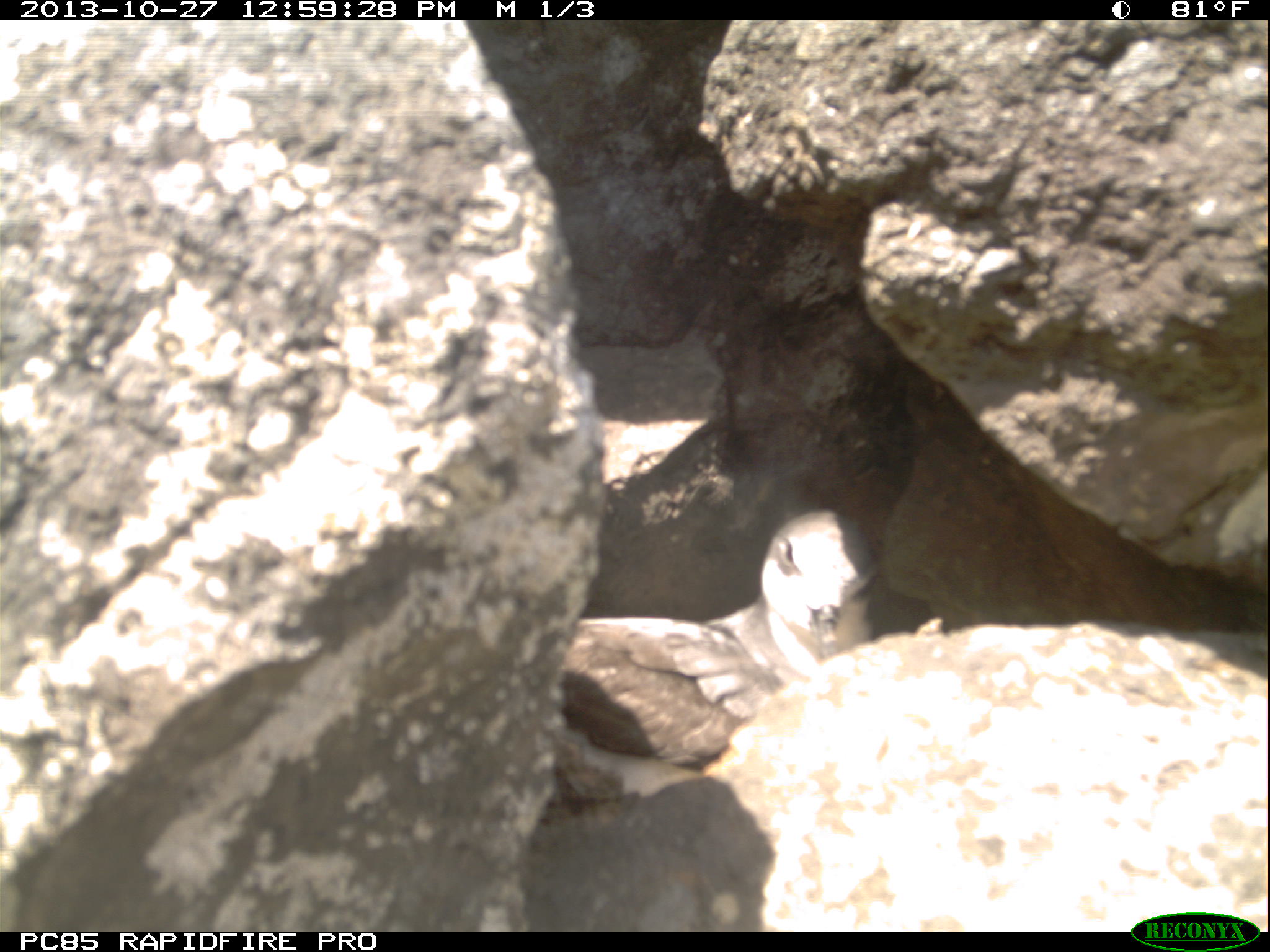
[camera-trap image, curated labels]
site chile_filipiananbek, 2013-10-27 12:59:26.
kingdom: Animalia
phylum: Chordata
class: Aves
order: Procellariiformes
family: Procellariidae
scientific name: Procellariidae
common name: petrel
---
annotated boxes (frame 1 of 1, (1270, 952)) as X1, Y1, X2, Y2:
petrel: 556, 510, 877, 765